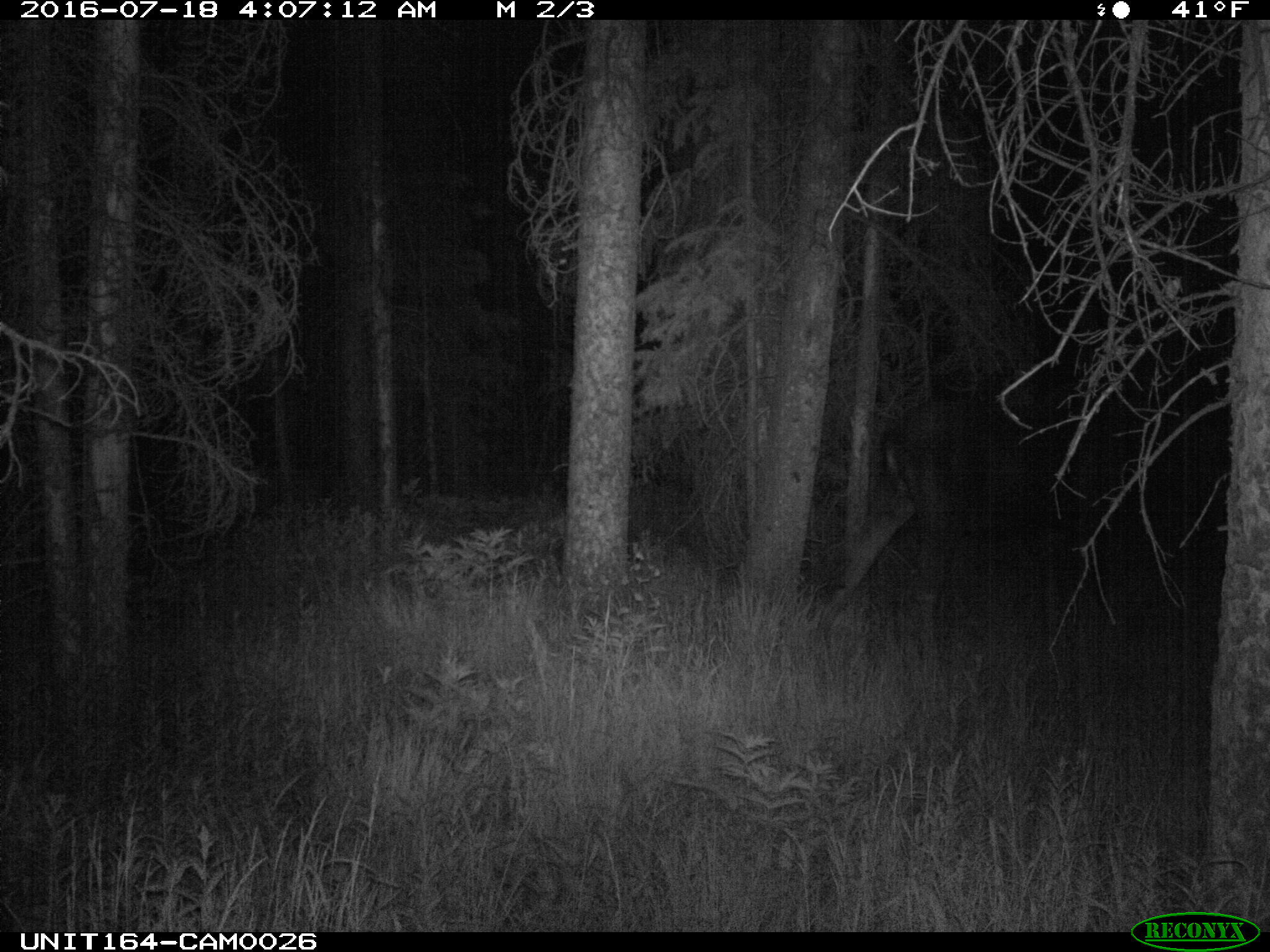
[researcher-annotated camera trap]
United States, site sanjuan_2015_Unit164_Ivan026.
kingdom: Animalia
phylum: Chordata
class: Mammalia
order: Artiodactyla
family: Cervidae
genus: Alces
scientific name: Alces alces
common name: moose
Alces alces (moose).